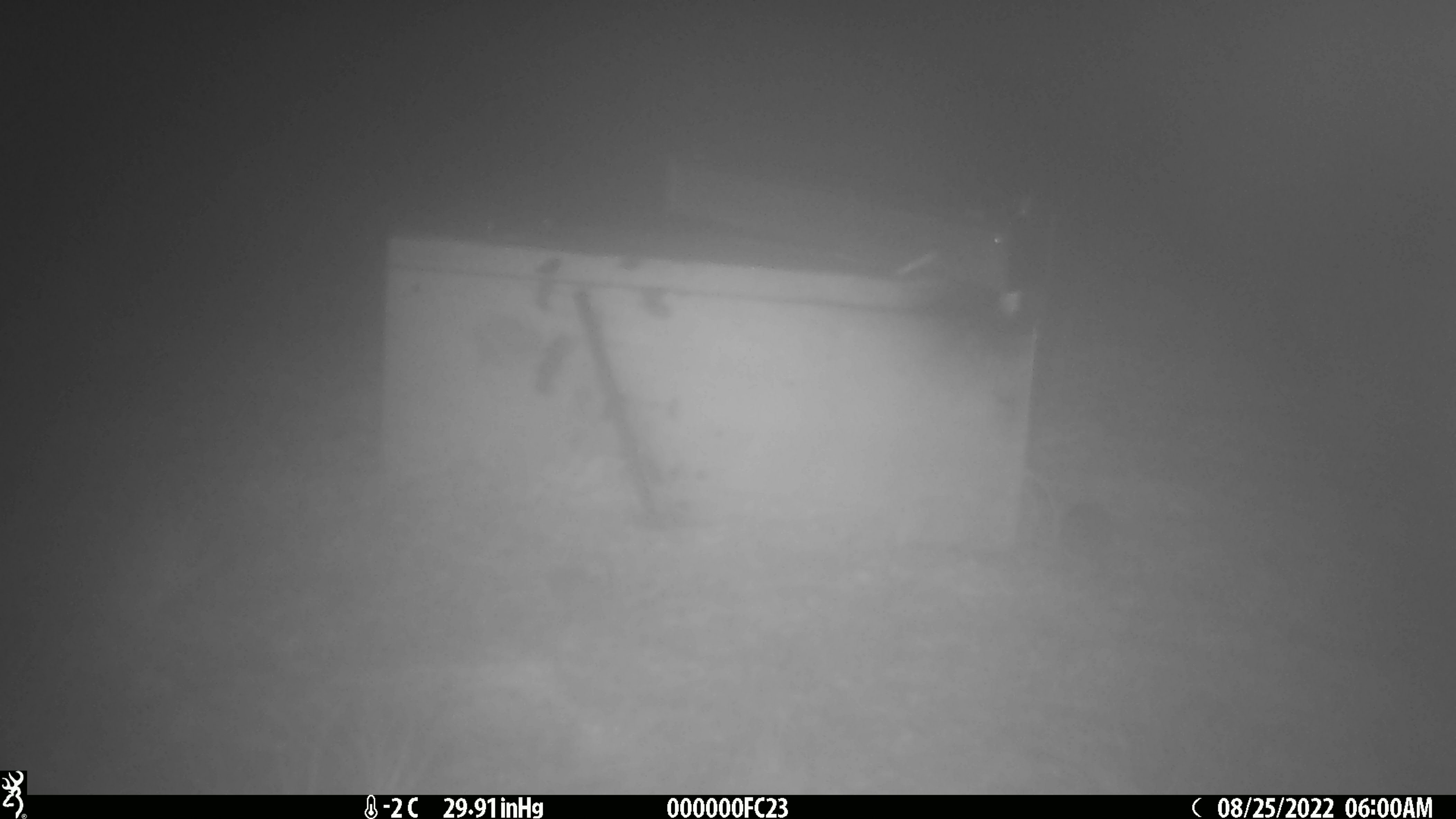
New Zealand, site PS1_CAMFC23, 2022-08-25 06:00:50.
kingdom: Animalia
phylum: Chordata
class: Mammalia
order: Rodentia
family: Muridae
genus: Mus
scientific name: Mus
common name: mouse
Mouse (Mus).